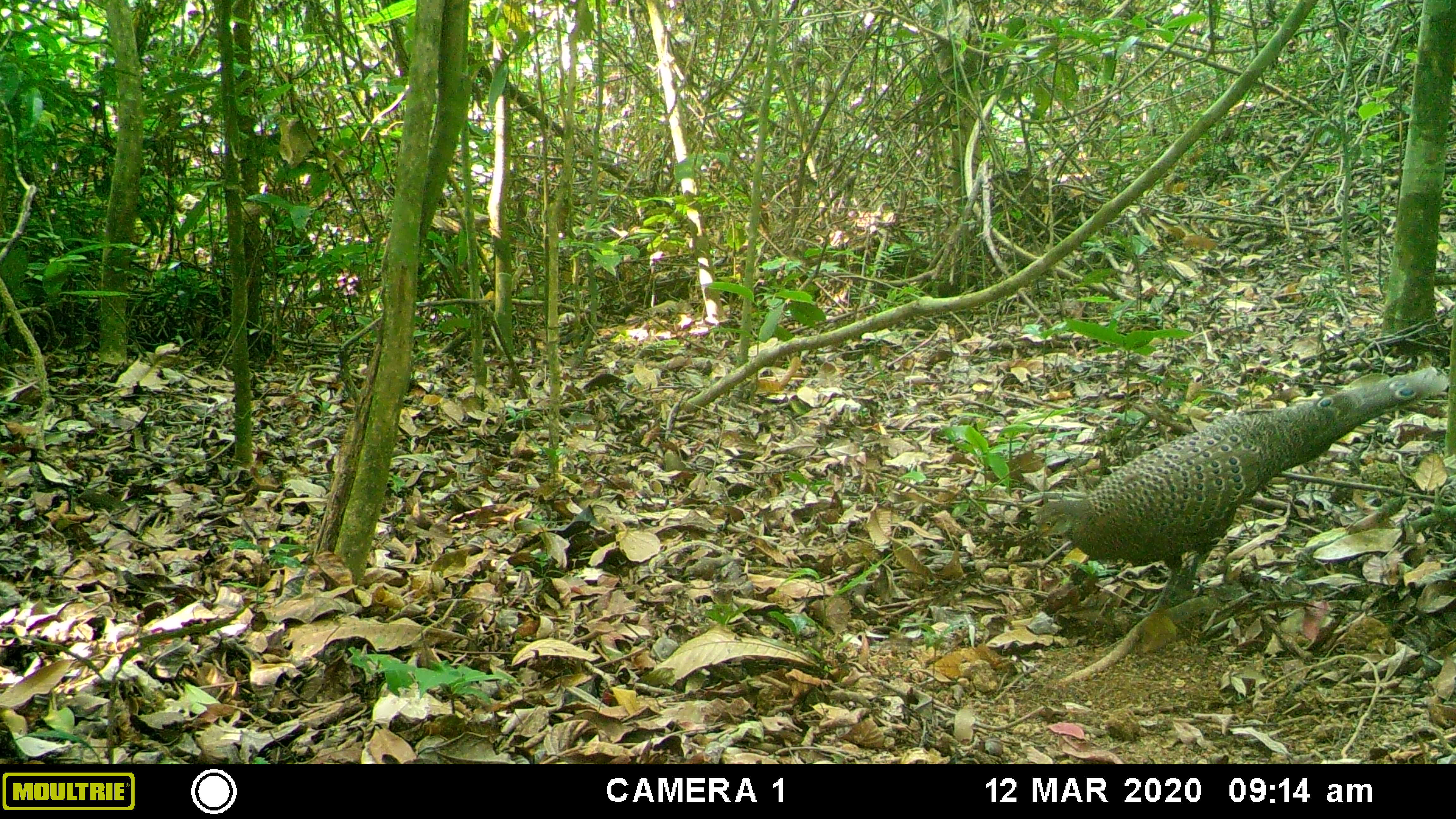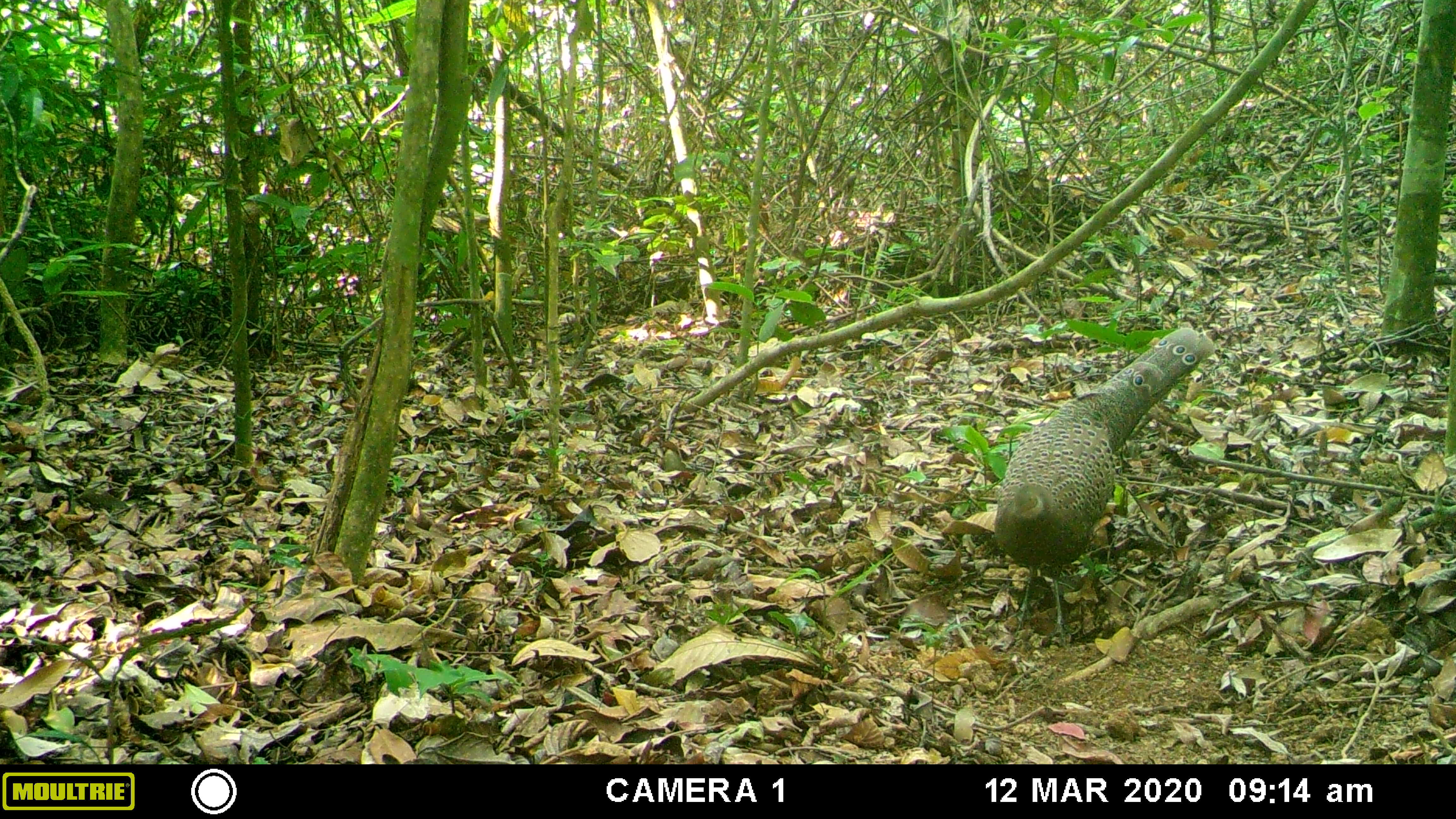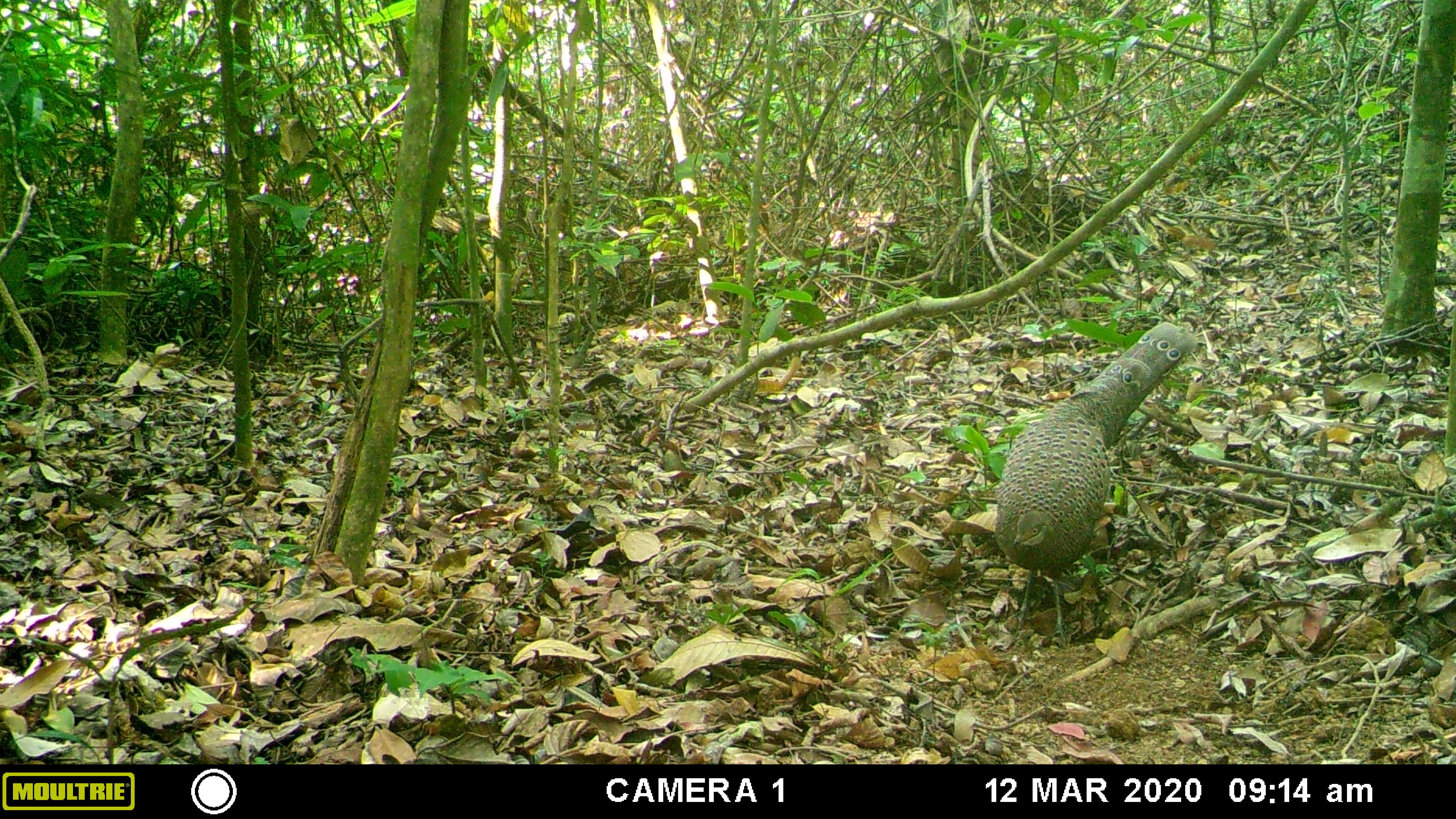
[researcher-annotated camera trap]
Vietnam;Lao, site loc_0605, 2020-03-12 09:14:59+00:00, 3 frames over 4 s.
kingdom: Animalia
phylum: Chordata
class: Aves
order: Galliformes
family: Phasianidae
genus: Polyplectron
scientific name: Polyplectron bicalcaratum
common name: gray peacock-pheasant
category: grey peacock pheasant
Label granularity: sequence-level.